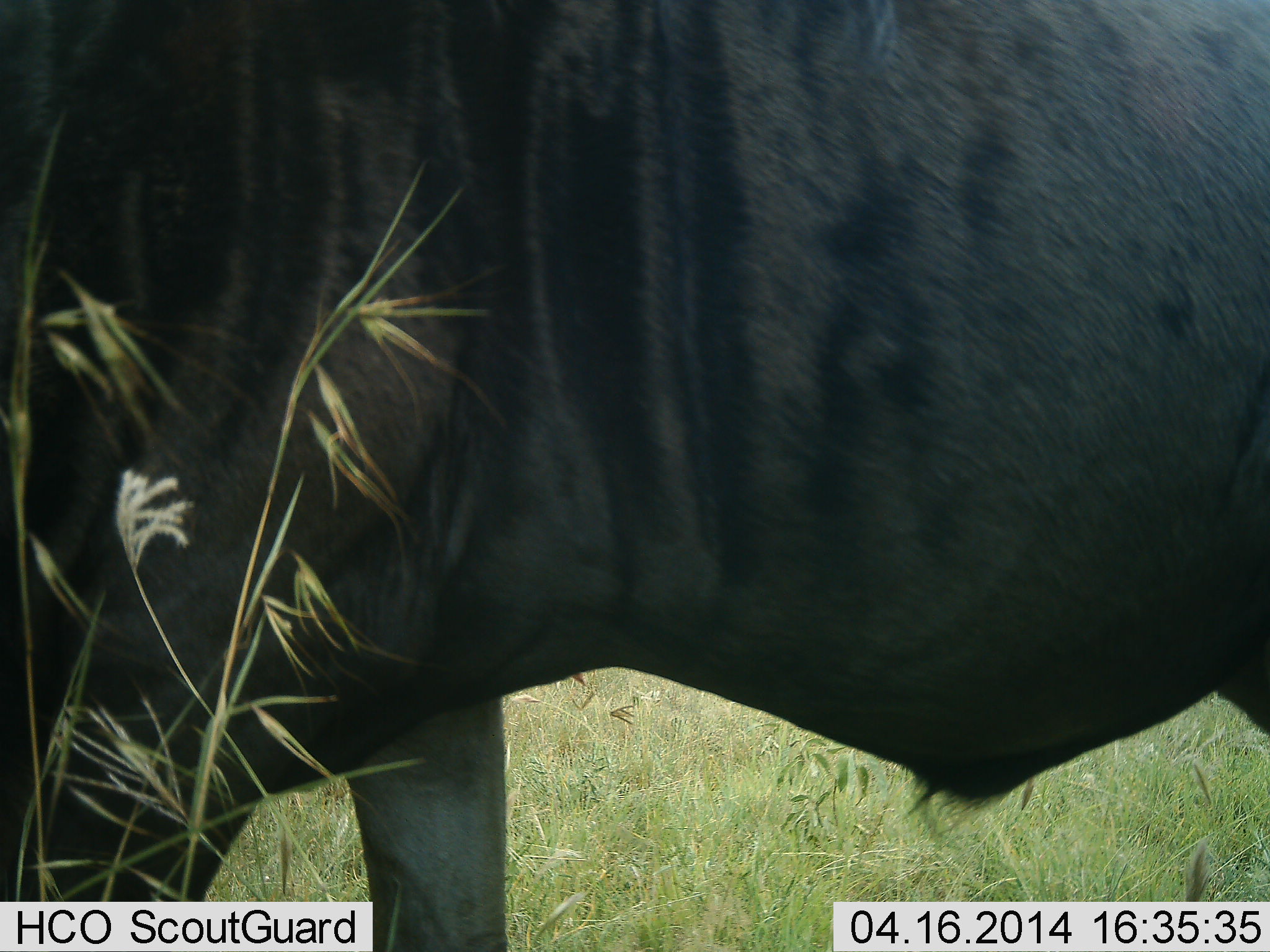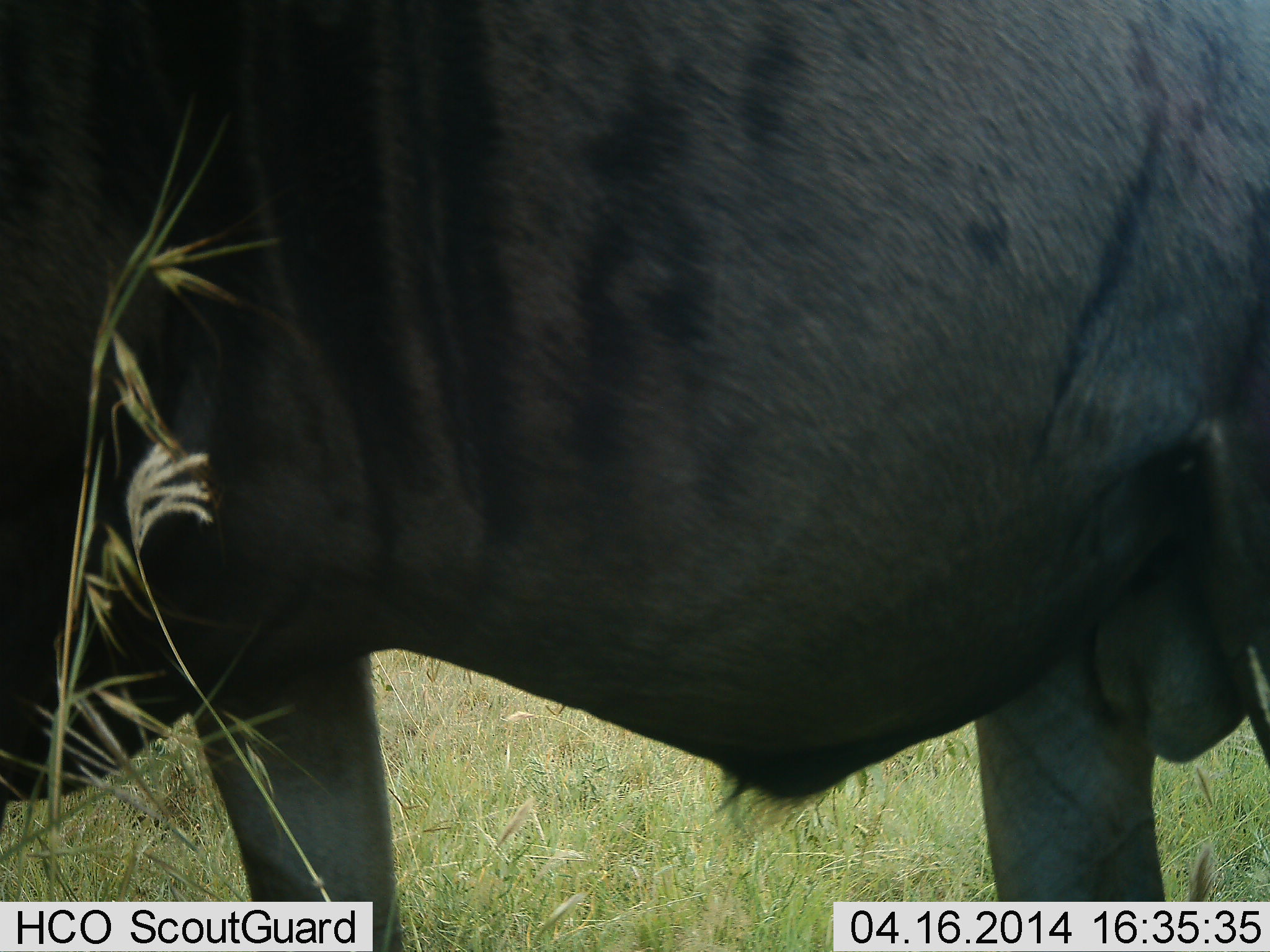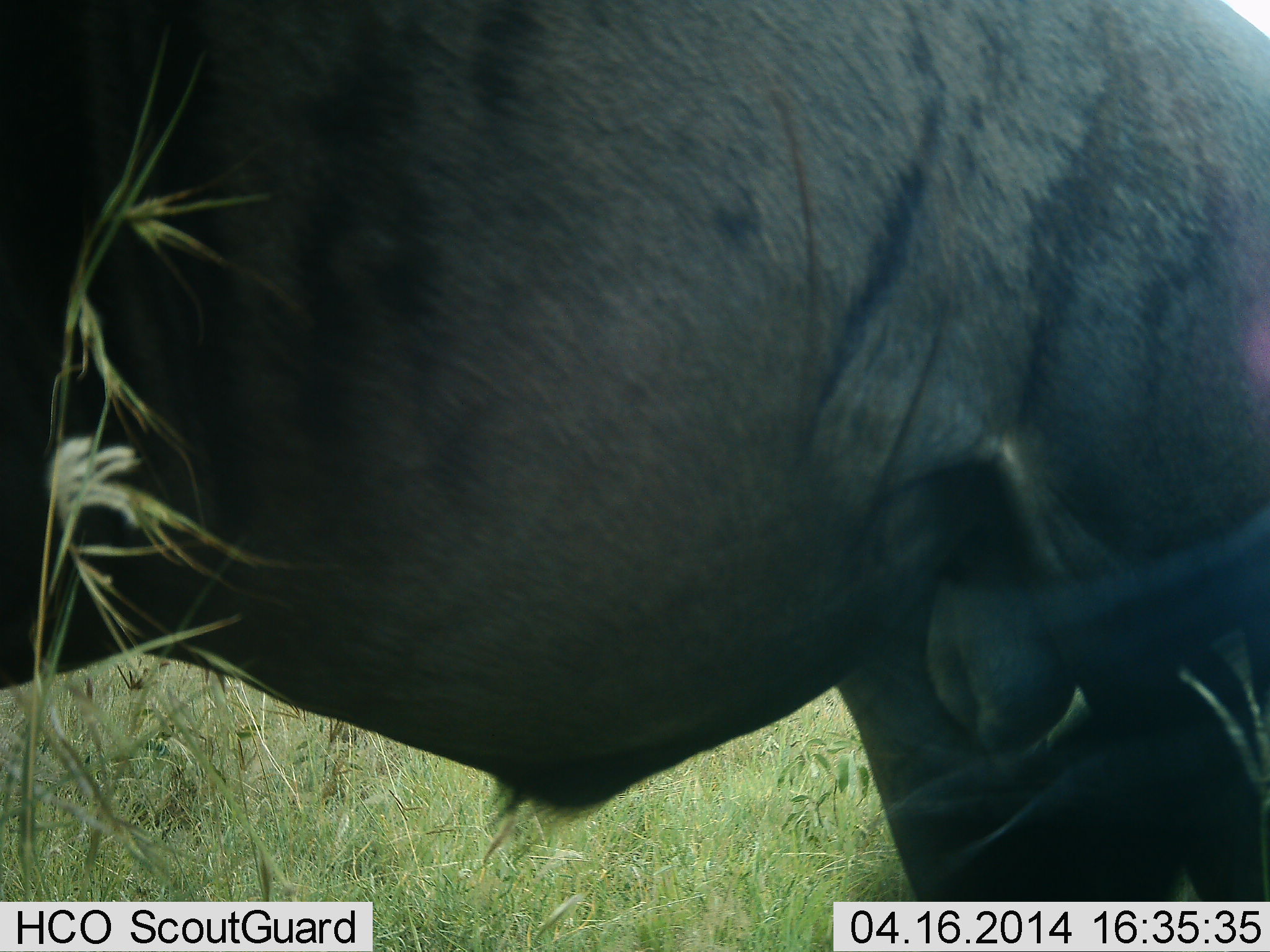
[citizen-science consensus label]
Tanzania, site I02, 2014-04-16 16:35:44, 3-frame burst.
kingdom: Animalia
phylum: Chordata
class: Mammalia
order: Artiodactyla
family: Bovidae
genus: Connochaetes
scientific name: Connochaetes taurinus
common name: blue wildebeest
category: wildebeest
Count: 1.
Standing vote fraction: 50%.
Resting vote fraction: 0%.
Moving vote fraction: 60%.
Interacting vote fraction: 0%.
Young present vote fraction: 0%.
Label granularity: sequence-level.